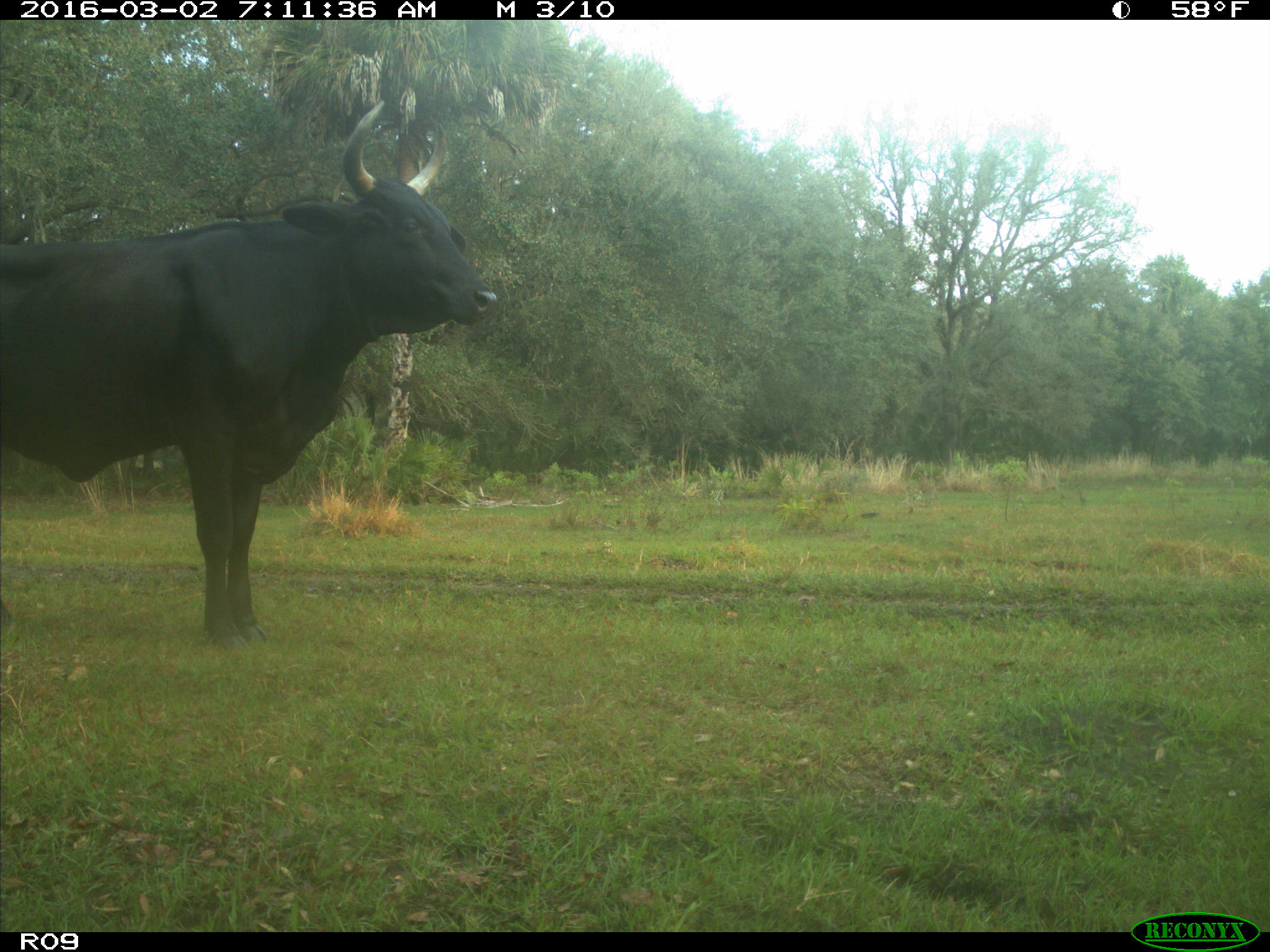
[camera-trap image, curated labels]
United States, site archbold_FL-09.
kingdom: Animalia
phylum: Chordata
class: Mammalia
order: Artiodactyla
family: Bovidae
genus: Bos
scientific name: Bos taurus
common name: domestic cow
Bos taurus (domestic cow).